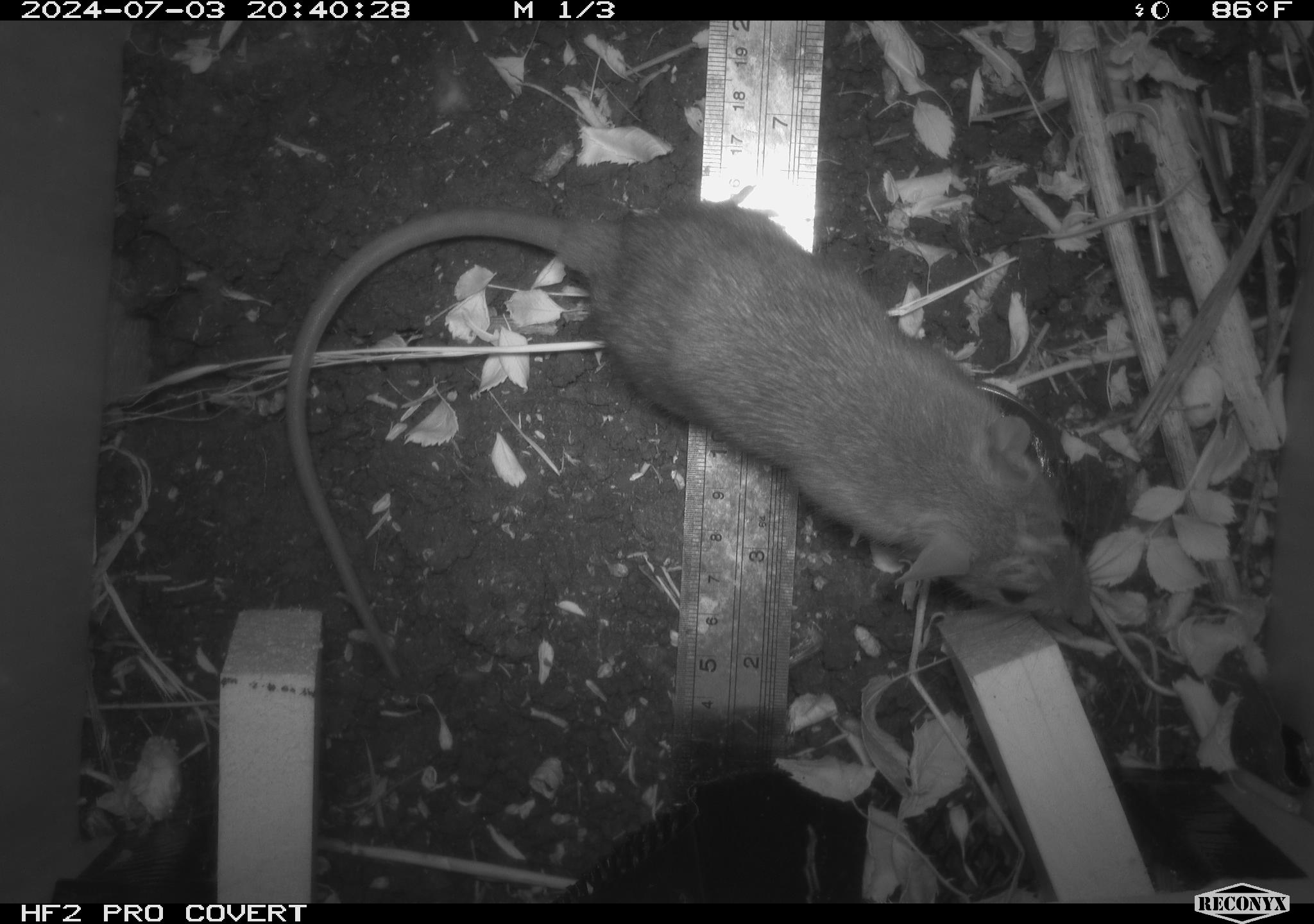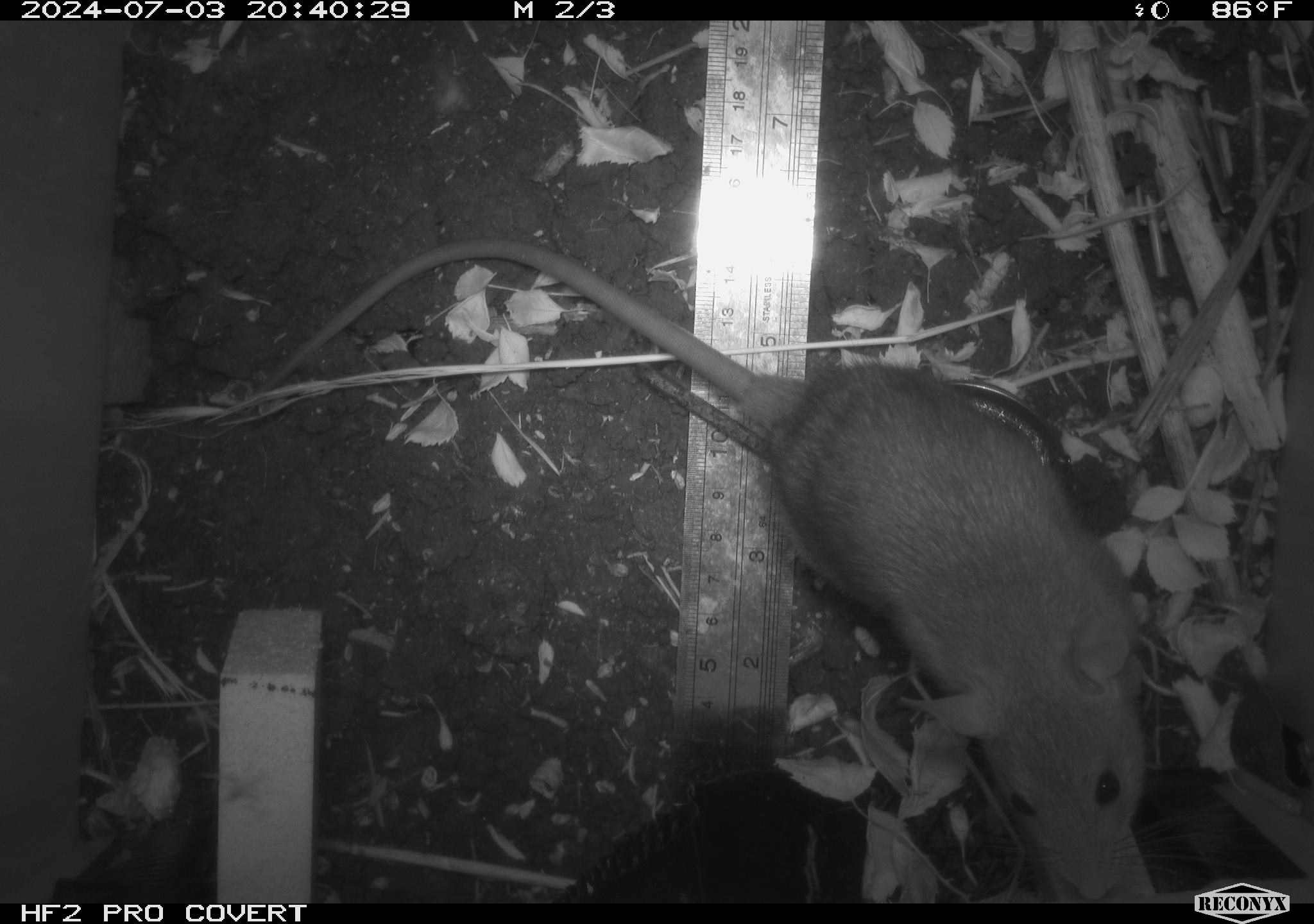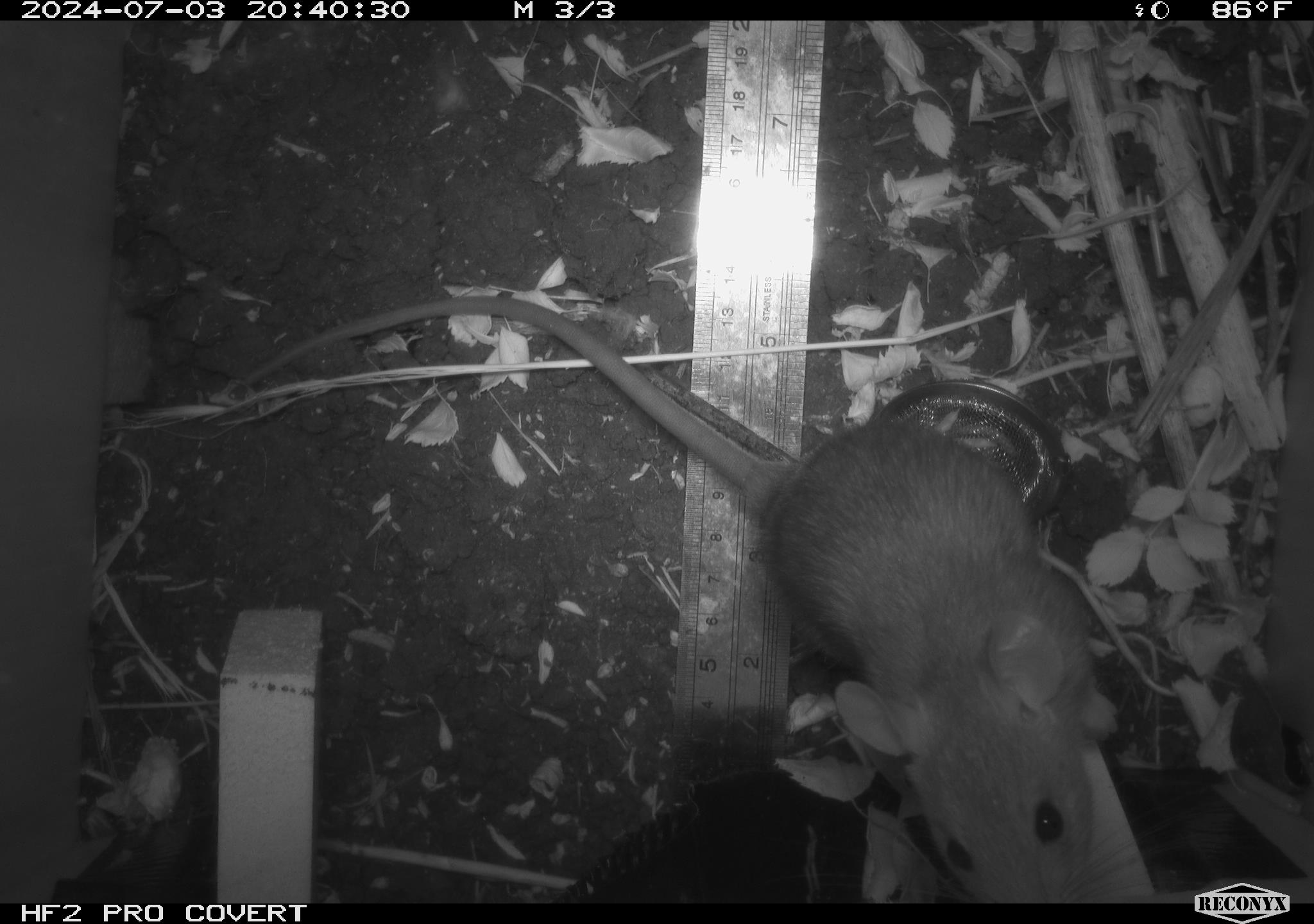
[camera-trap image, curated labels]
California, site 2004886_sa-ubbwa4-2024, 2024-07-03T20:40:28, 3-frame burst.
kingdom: Animalia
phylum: Chordata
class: Mammalia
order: Rodentia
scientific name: Rodentia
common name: woodrat or rat or mouse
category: woodrat or rat or mouse species